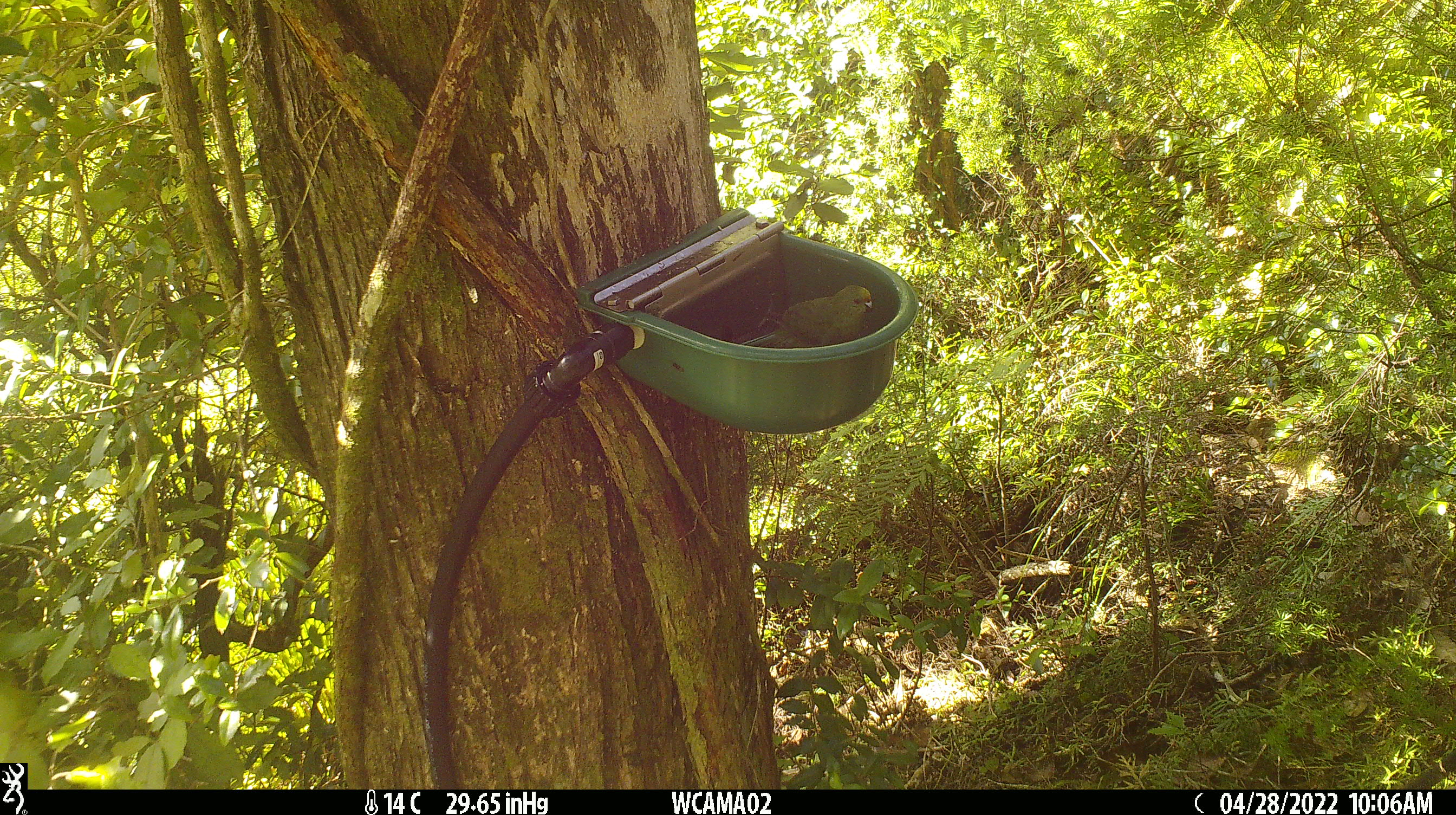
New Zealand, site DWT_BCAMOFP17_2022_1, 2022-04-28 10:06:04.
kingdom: Animalia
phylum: Chordata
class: Aves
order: Psittaciformes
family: Psittaculidae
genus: Cyanoramphus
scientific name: Cyanoramphus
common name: parakeet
Parakeet (Cyanoramphus).